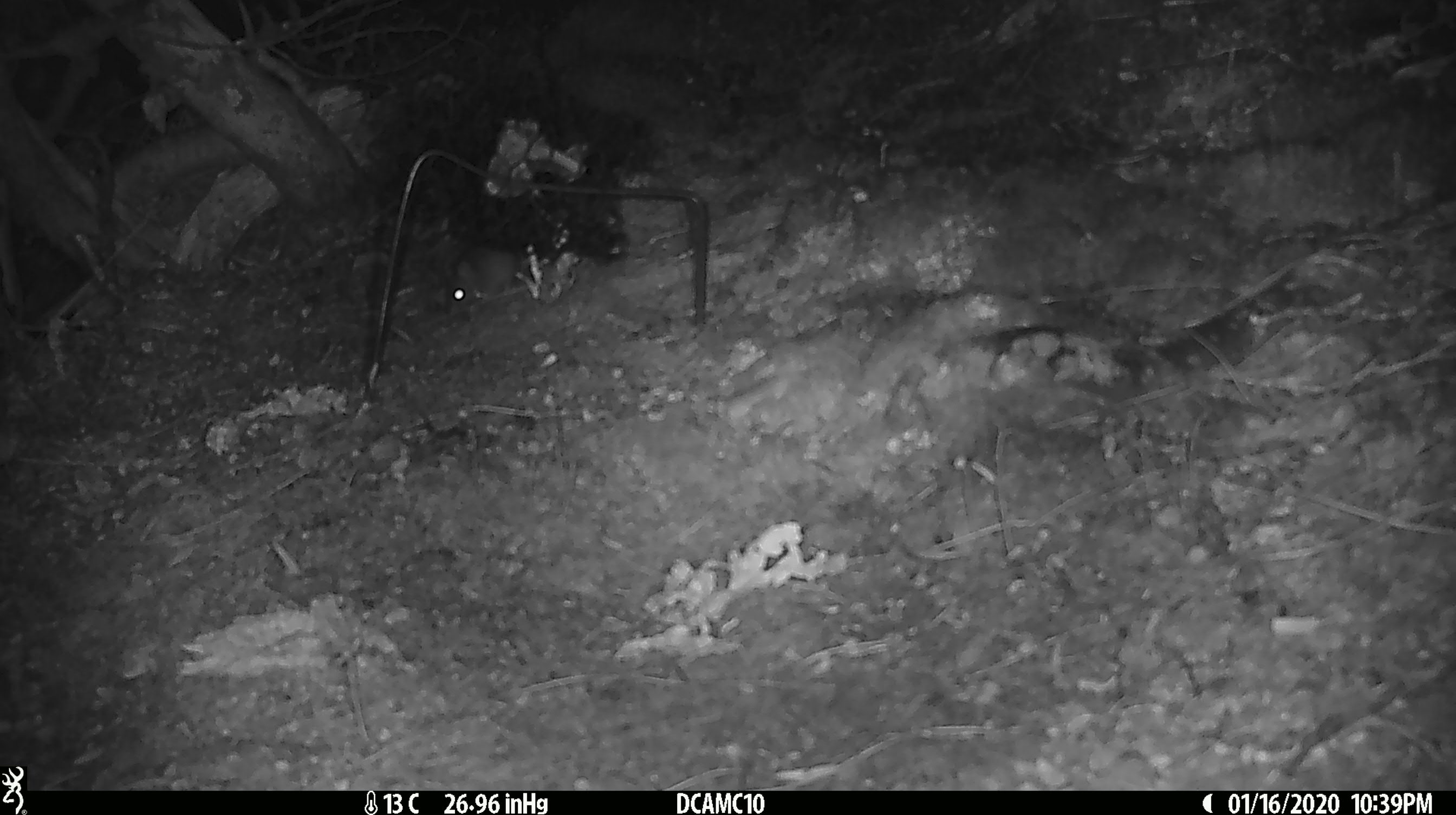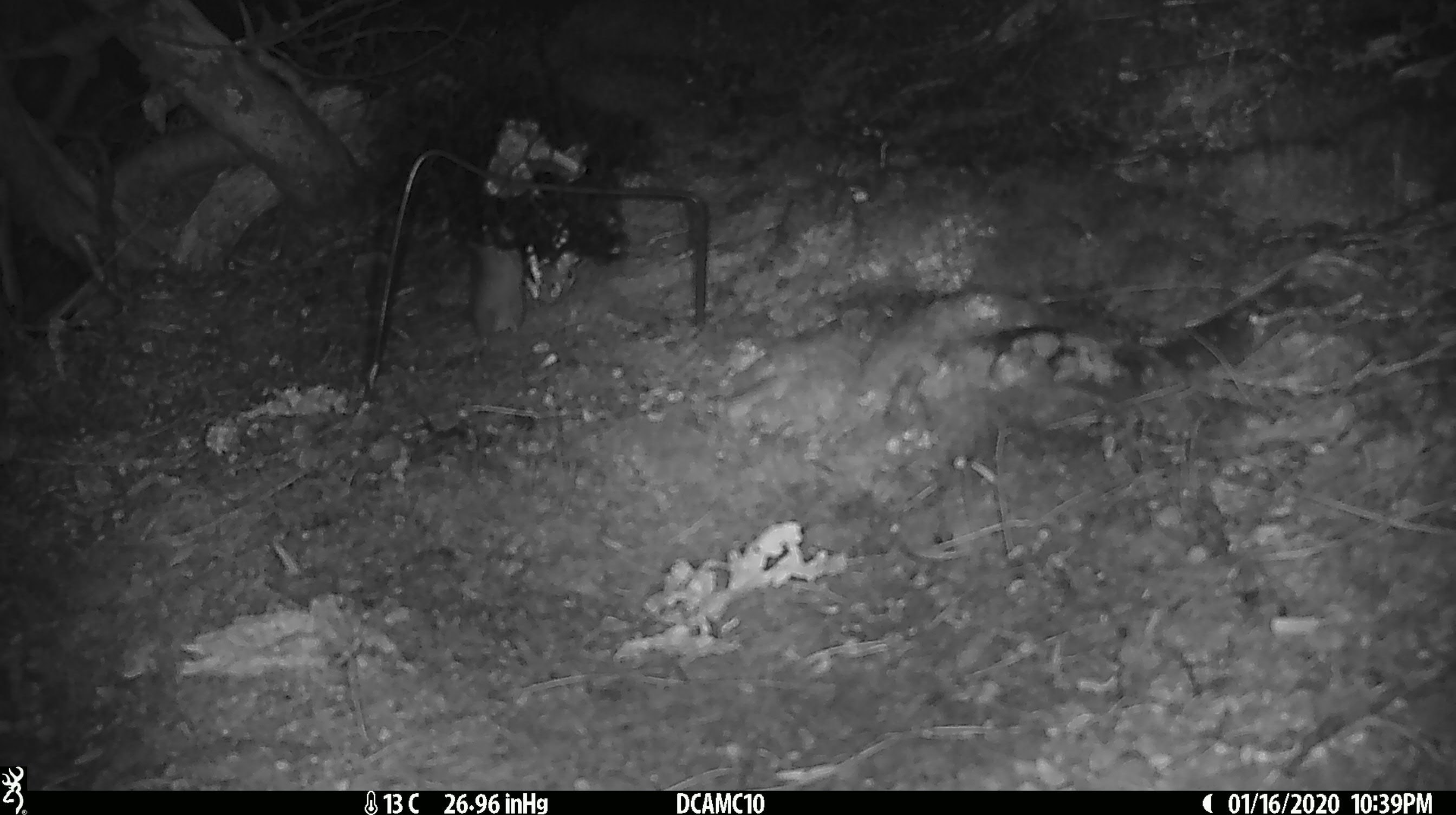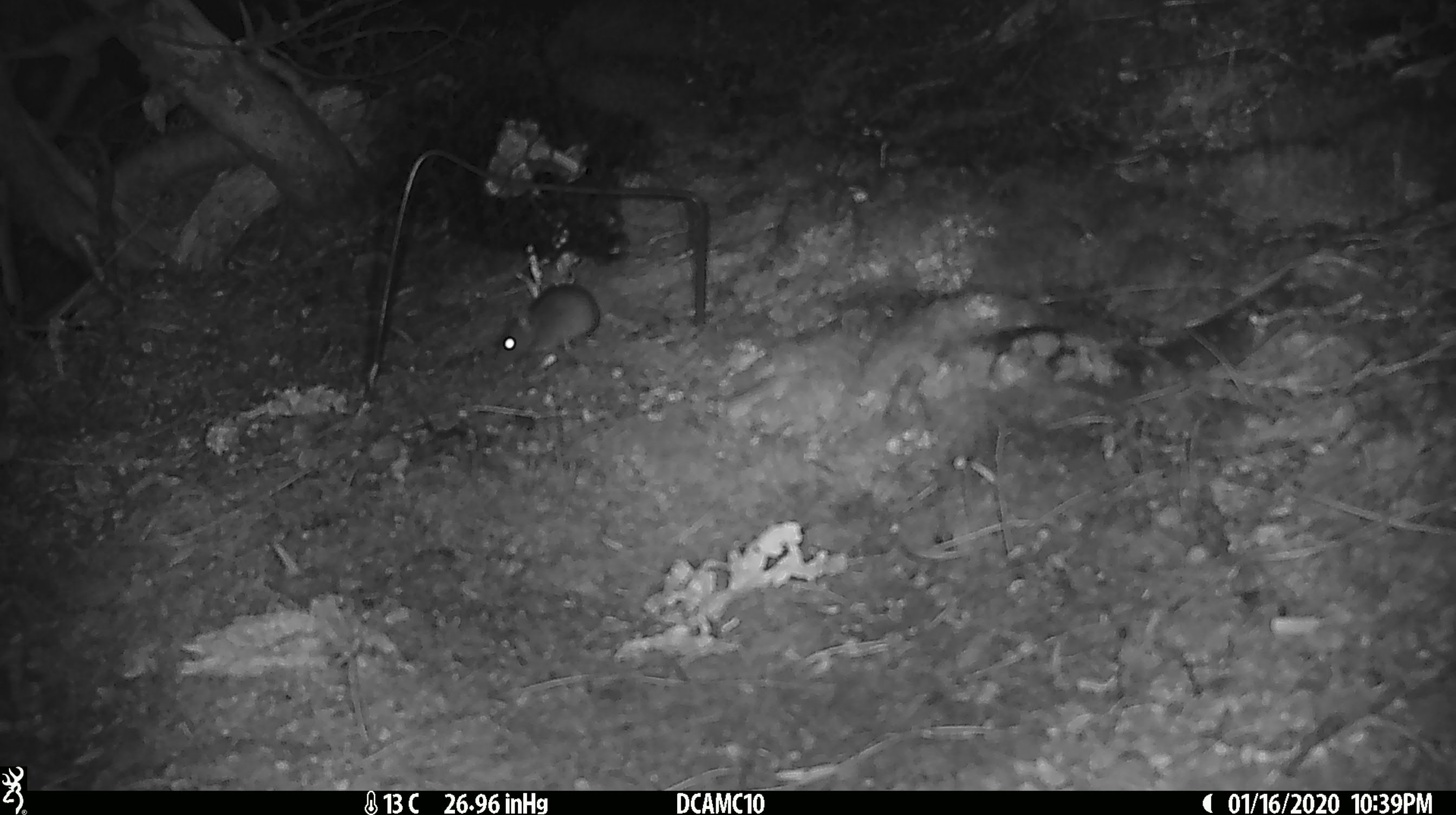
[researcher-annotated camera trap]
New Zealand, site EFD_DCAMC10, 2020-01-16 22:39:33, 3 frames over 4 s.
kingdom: Animalia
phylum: Chordata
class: Mammalia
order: Rodentia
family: Muridae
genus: Mus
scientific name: Mus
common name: mouse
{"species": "mouse (Mus)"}